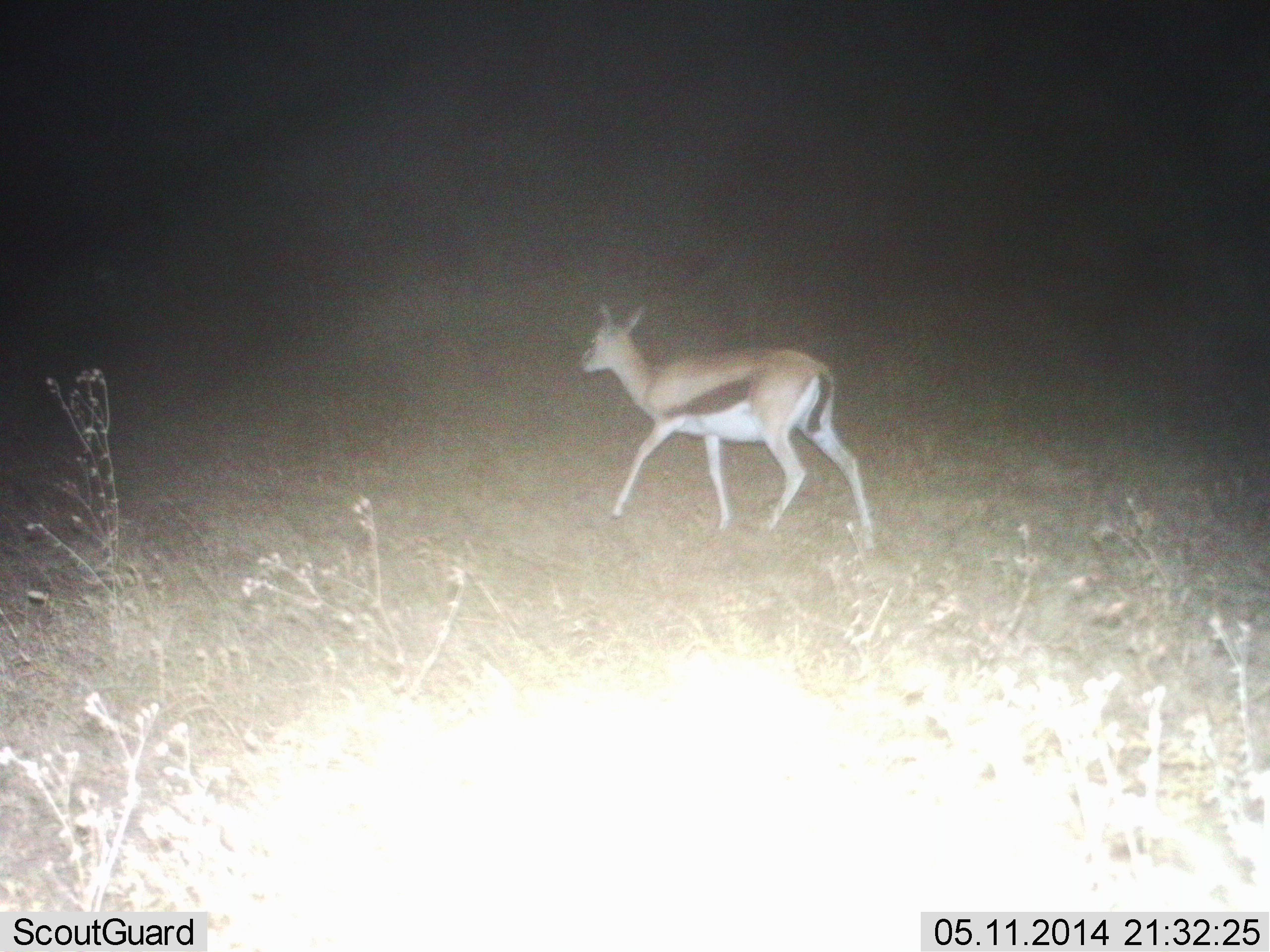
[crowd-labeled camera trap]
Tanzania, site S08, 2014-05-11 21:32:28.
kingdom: Animalia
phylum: Chordata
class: Mammalia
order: Artiodactyla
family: Bovidae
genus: Eudorcas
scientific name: Eudorcas thomsonii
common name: thomson's gazelle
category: gazellethomsons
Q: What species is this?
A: Gazellethomsons (thomson's gazelle) (Eudorcas thomsonii).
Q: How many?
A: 1.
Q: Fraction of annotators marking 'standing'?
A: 10%.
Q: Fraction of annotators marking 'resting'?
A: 0%.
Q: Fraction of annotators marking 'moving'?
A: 90%.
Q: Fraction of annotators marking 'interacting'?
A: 0%.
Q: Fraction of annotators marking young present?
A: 0%.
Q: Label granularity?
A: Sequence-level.